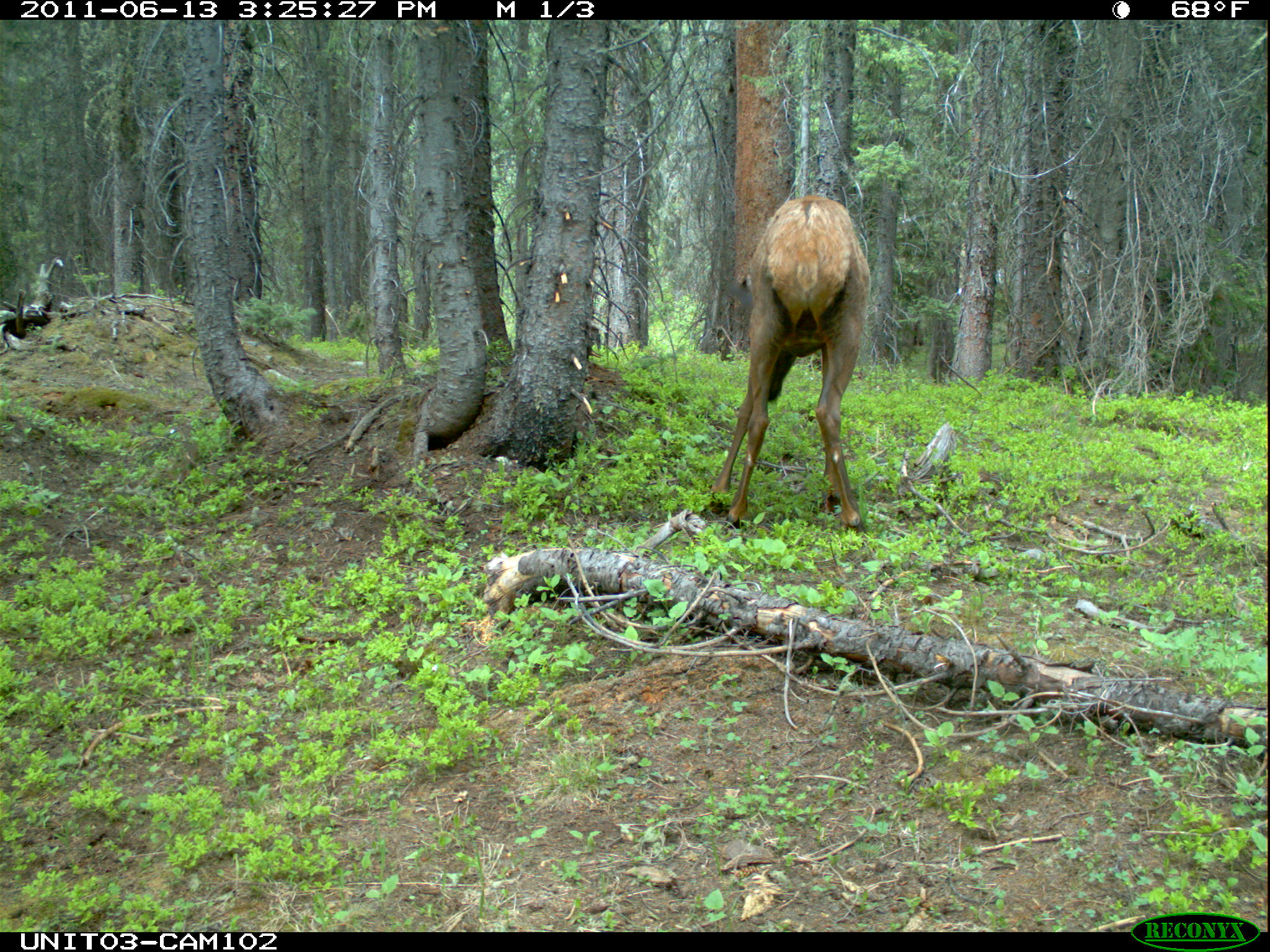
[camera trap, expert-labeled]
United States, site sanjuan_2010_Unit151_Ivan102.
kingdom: Animalia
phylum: Chordata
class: Mammalia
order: Artiodactyla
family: Cervidae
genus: Cervus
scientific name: Cervus elaphus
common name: red deer